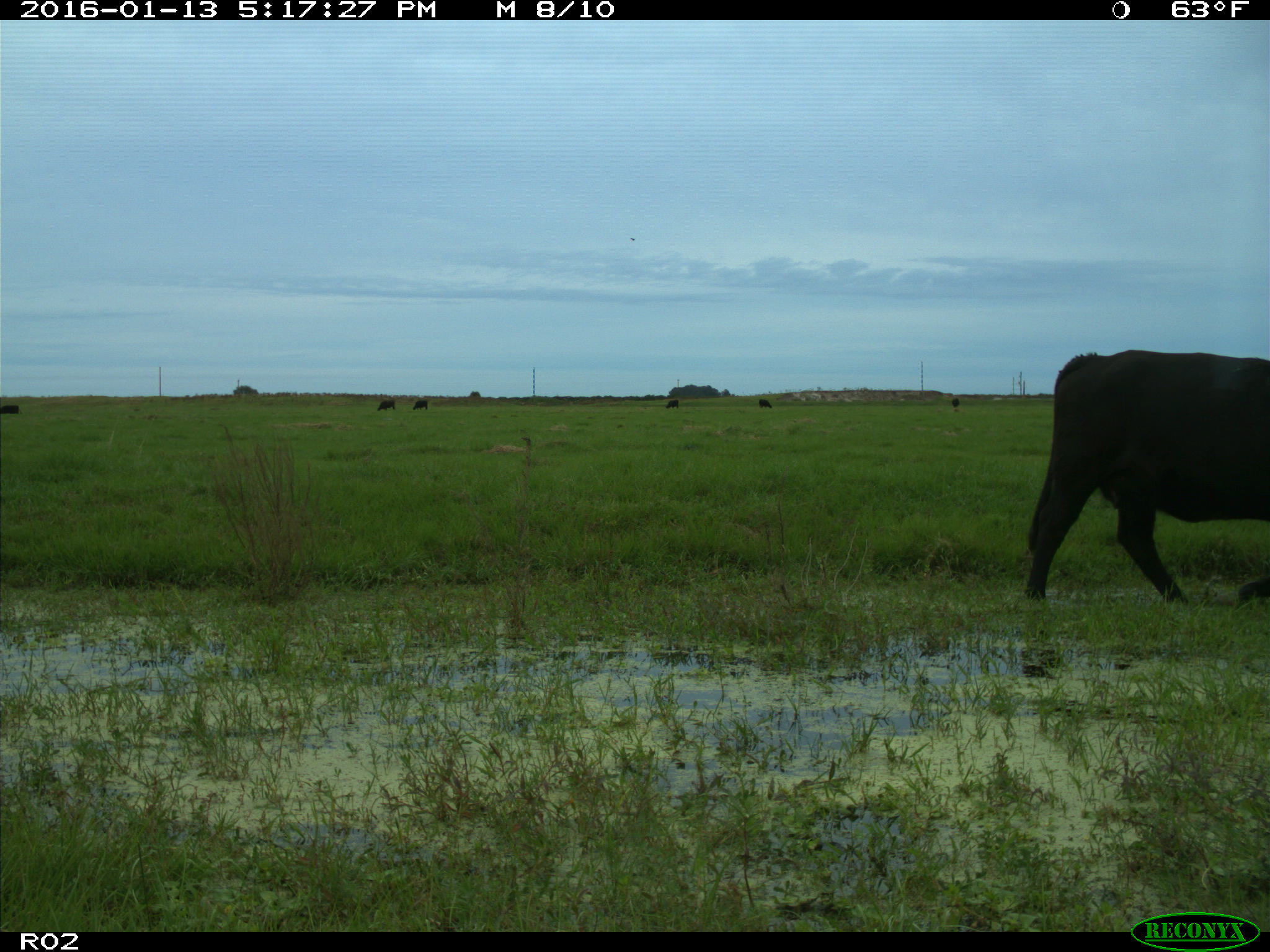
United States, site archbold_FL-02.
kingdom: Animalia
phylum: Chordata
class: Mammalia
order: Artiodactyla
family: Bovidae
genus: Bos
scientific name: Bos taurus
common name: domestic cow